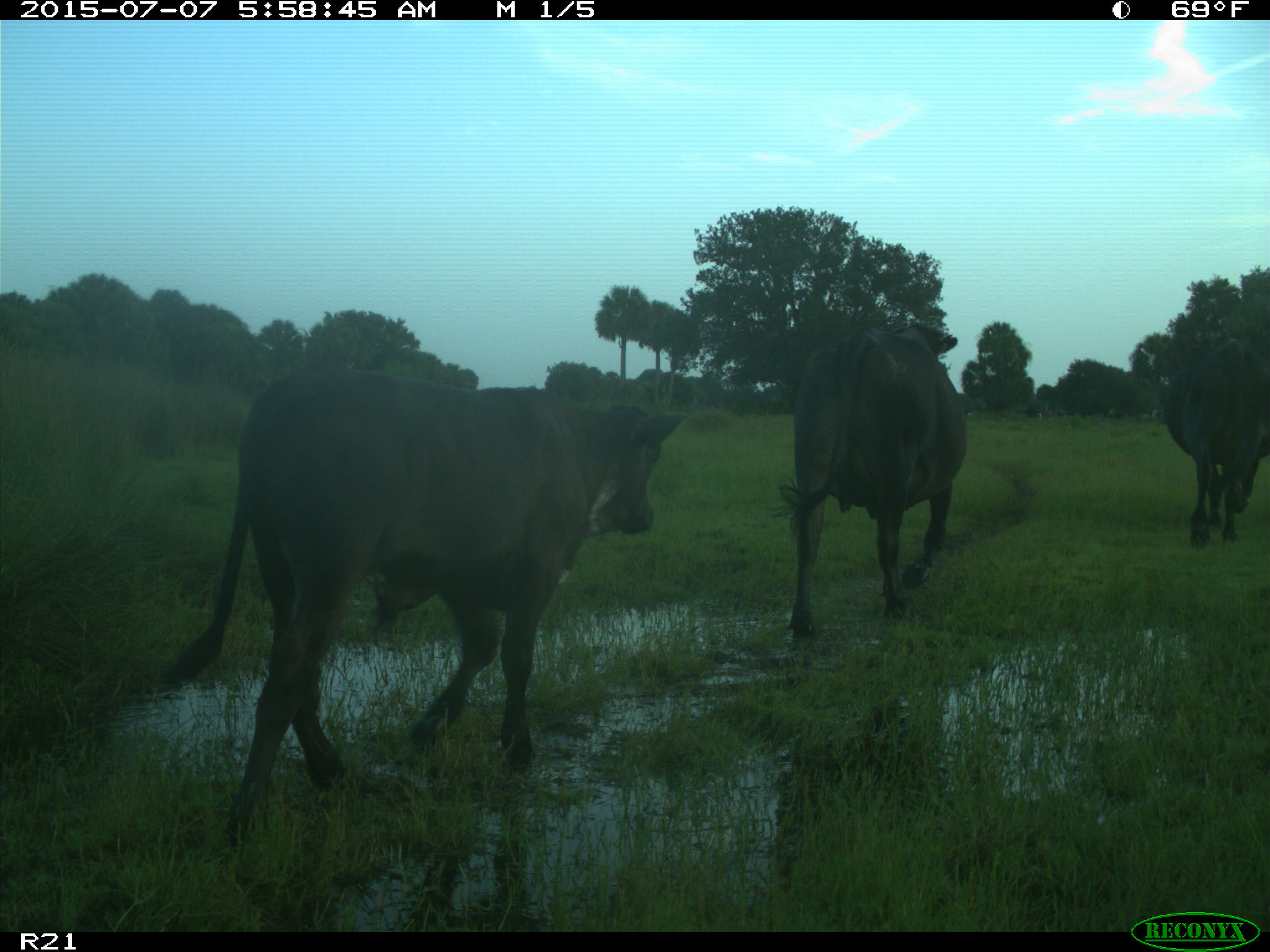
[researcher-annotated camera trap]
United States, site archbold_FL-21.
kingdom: Animalia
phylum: Chordata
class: Mammalia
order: Artiodactyla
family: Bovidae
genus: Bos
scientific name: Bos taurus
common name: domestic cow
Bos taurus (domestic cow).